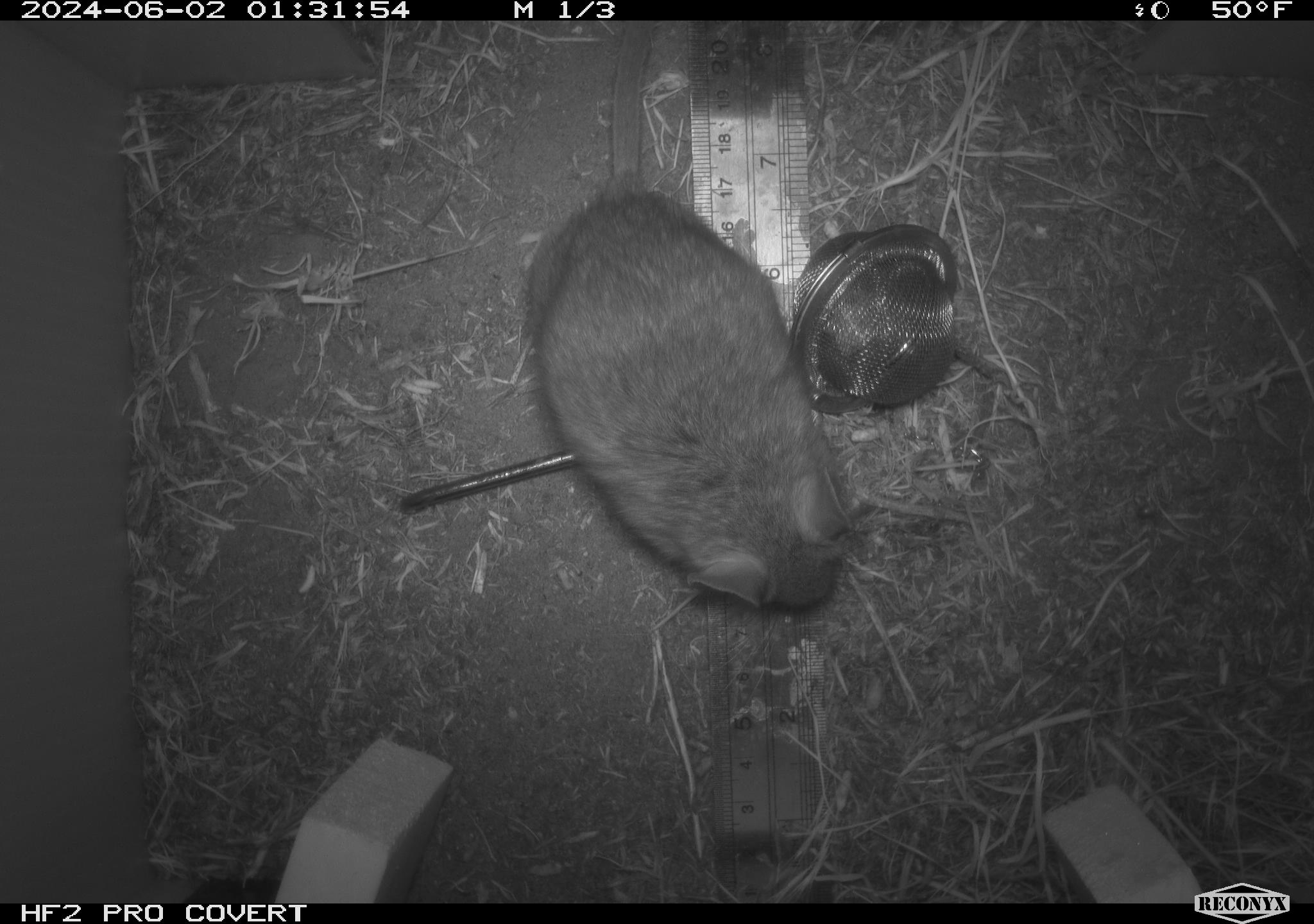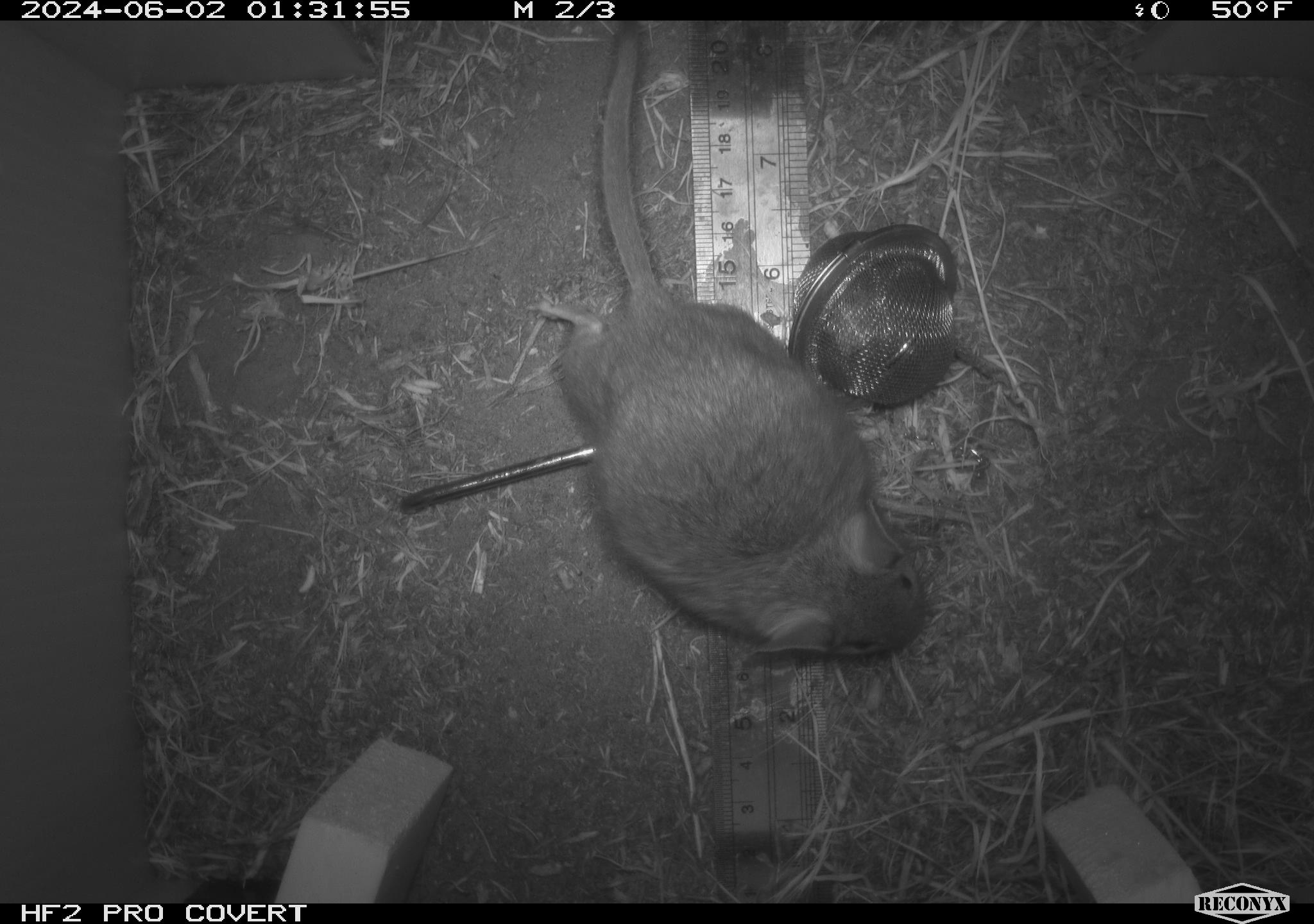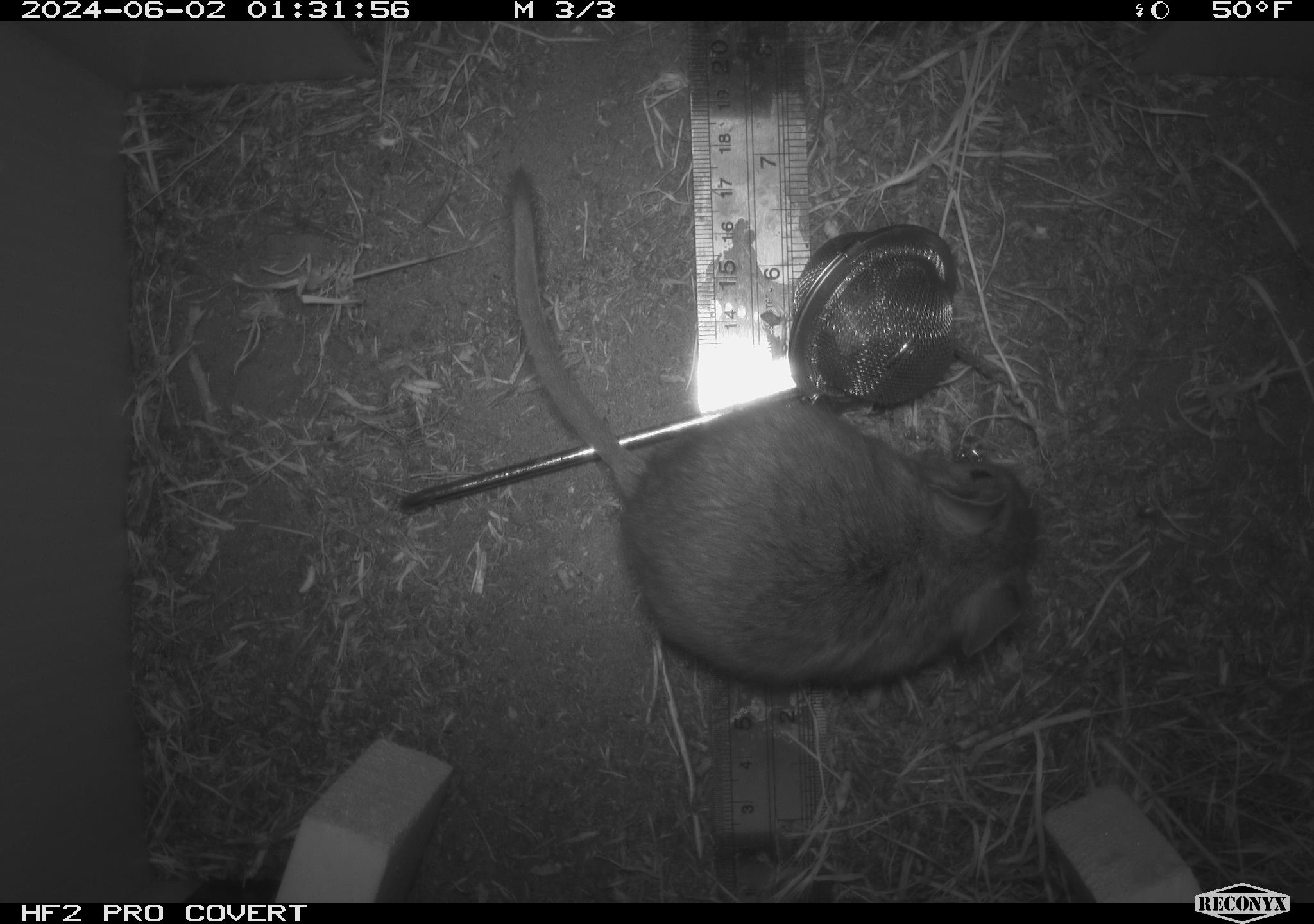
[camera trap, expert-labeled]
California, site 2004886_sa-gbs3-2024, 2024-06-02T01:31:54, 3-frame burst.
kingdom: Animalia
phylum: Chordata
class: Mammalia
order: Rodentia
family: Cricetidae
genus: Neotoma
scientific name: Neotoma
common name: pack rat or woodrat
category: neotoma species